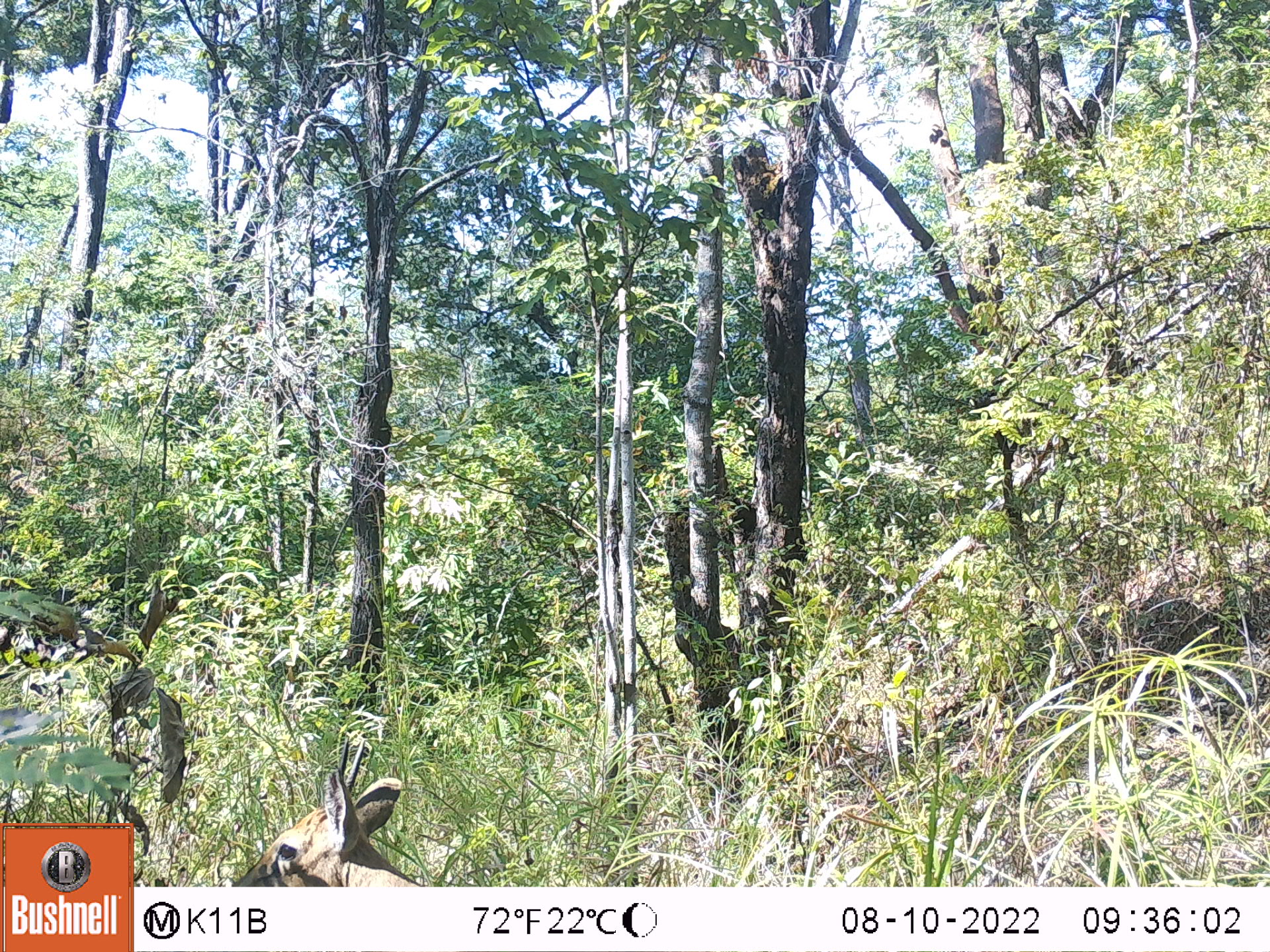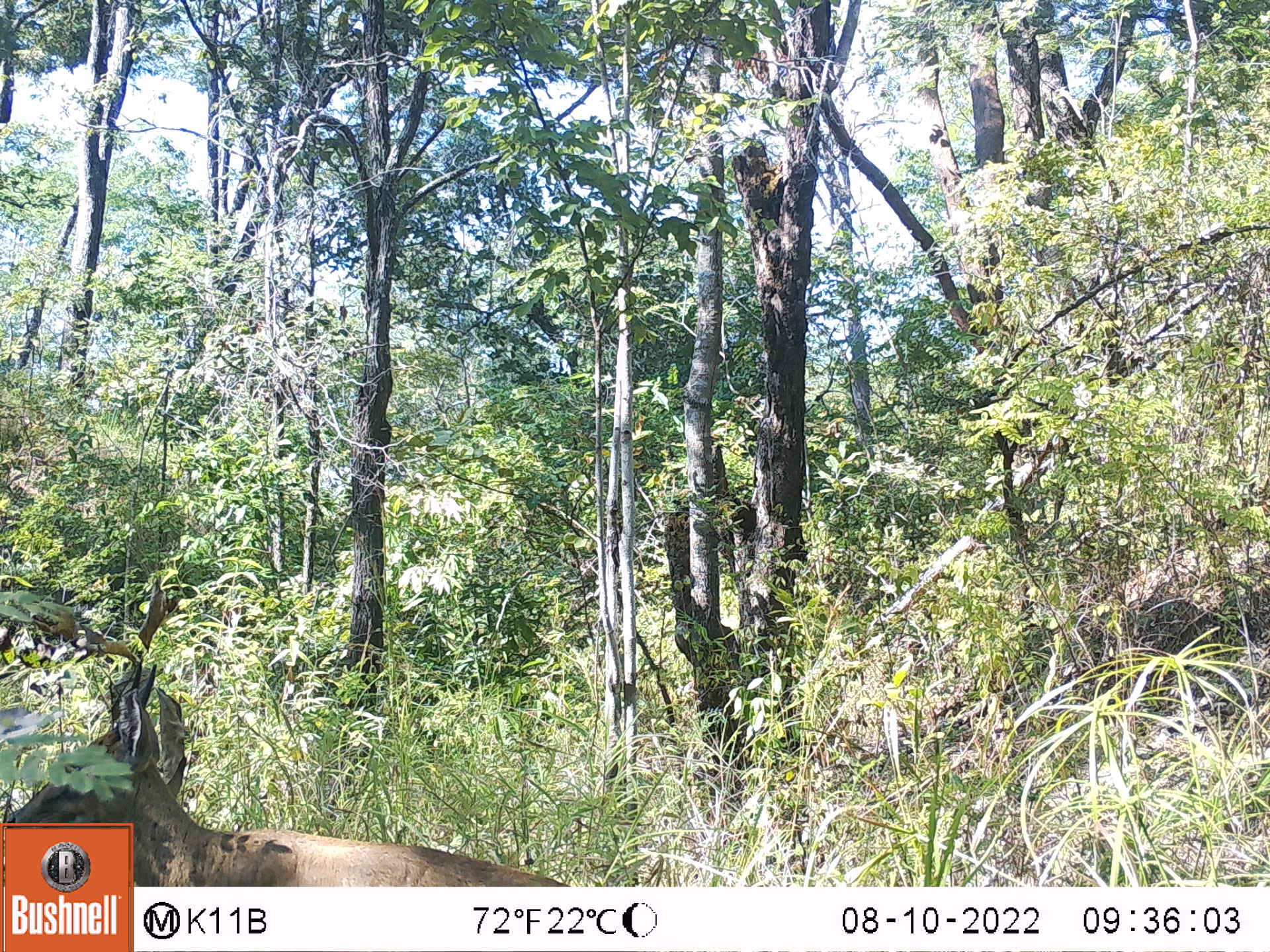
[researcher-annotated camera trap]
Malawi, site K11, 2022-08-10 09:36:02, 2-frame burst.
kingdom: Animalia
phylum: Chordata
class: Mammalia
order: Artiodactyla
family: Bovidae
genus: Sylvicapra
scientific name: Sylvicapra grimmia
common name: common duiker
Common duiker (Sylvicapra grimmia), count 1.